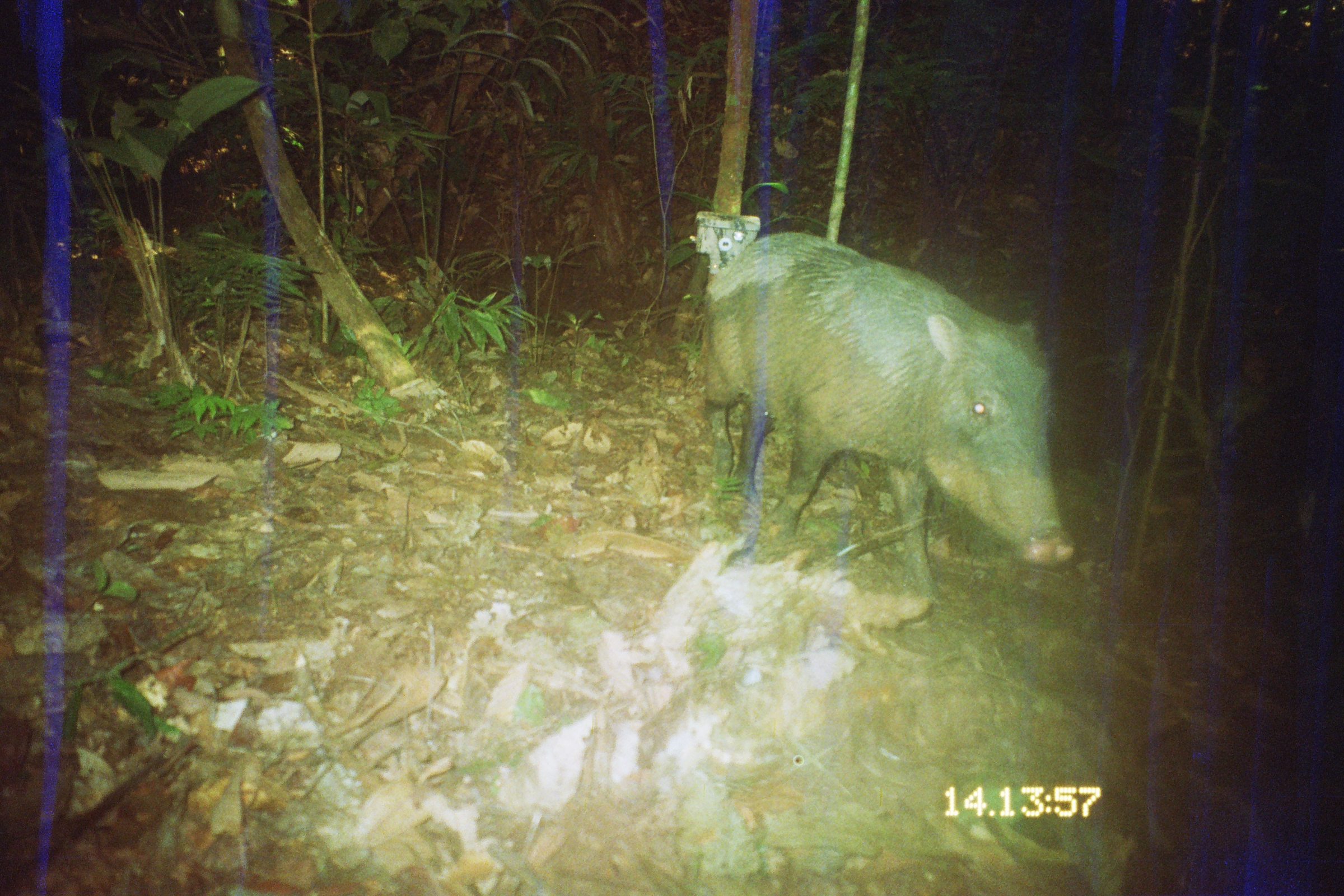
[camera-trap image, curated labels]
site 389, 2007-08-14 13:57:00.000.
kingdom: Animalia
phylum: Chordata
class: Mammalia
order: Artiodactyla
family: Tayassuidae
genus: Tayassu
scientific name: Tayassu pecari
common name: white-lipped peccary